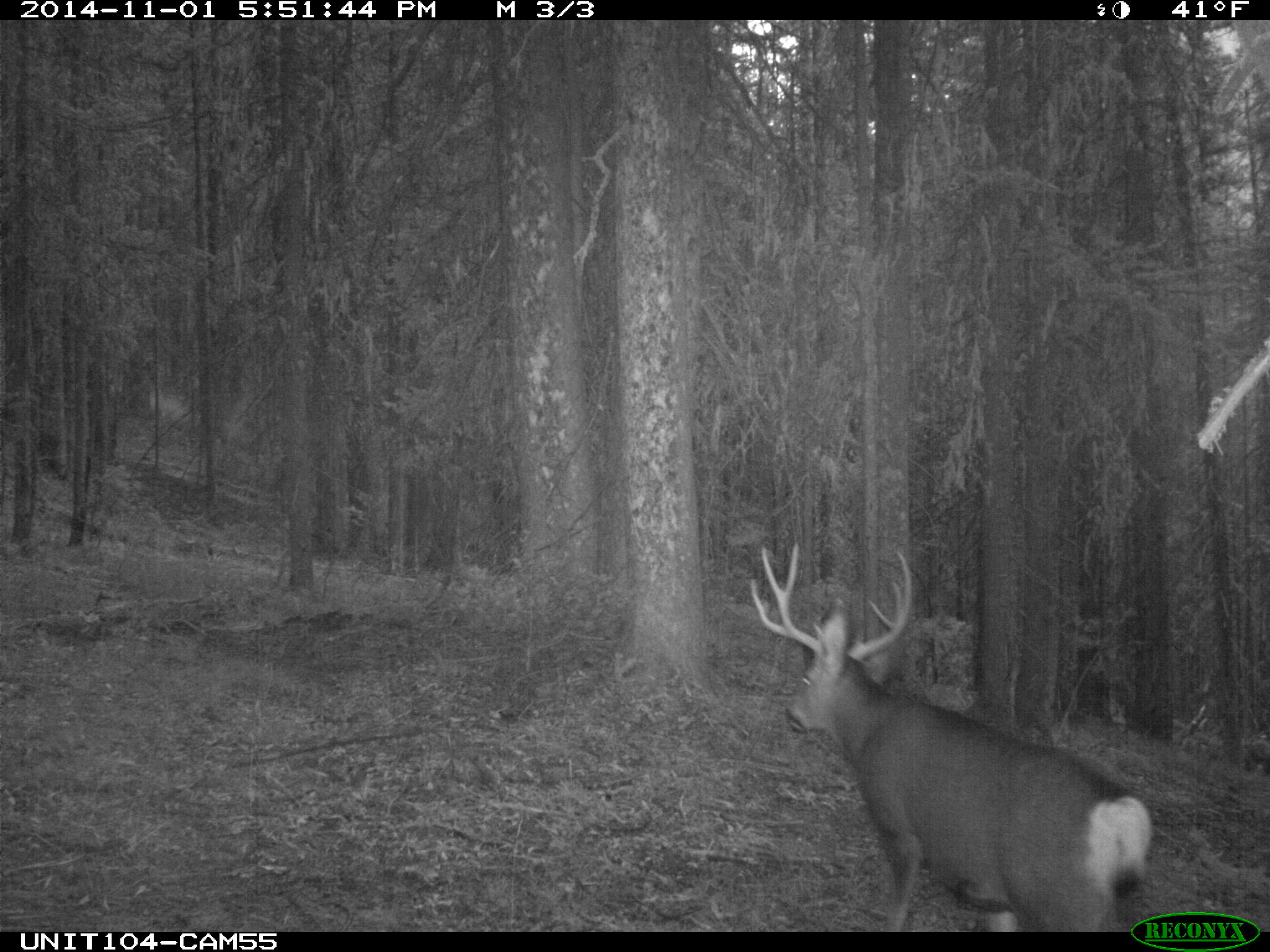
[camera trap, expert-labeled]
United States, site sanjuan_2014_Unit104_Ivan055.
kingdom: Animalia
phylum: Chordata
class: Mammalia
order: Artiodactyla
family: Cervidae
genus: Odocoileus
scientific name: Odocoileus hemionus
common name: mule deer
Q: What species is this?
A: Odocoileus hemionus (mule deer).